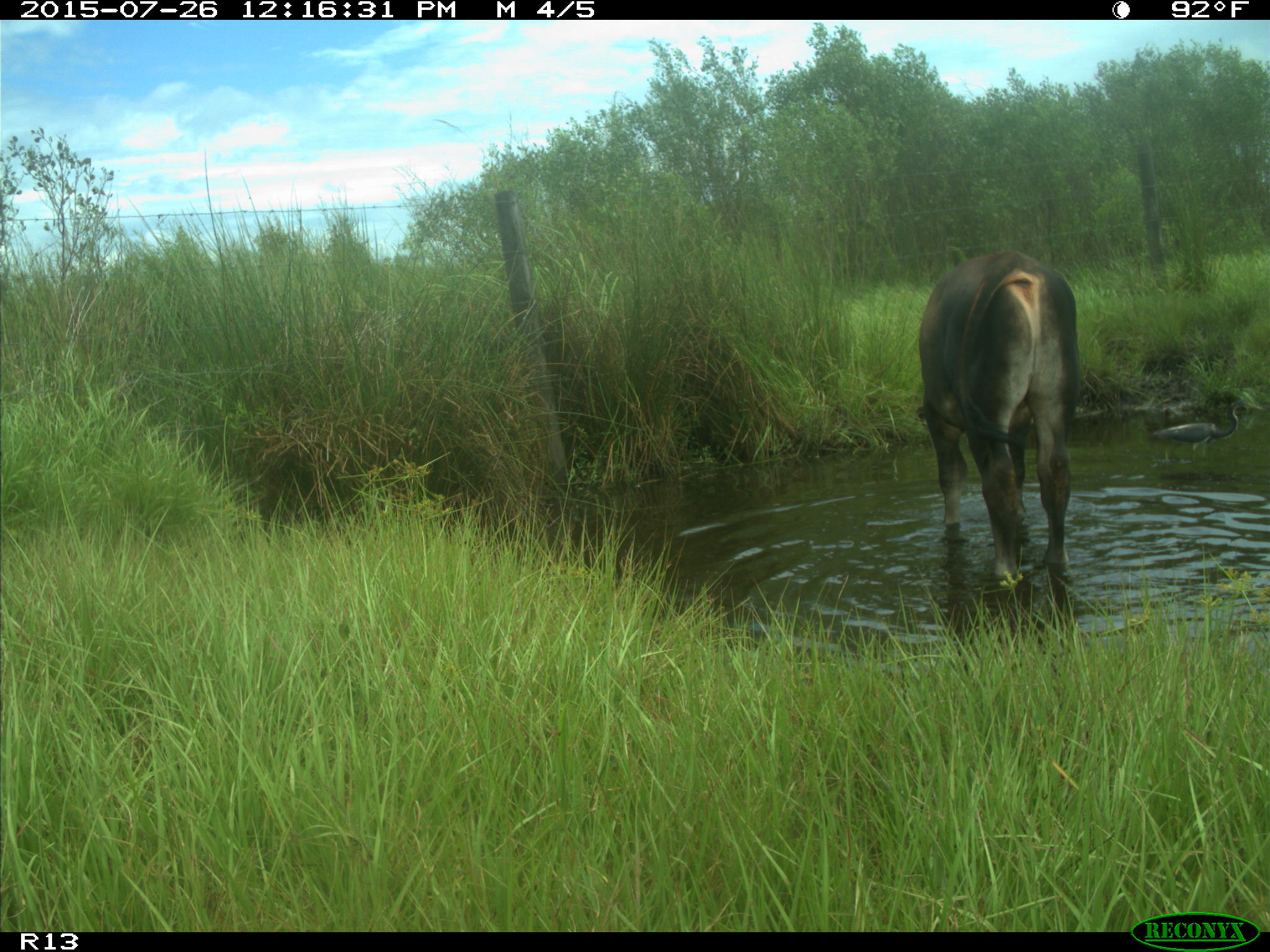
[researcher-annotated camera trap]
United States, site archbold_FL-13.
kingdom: Animalia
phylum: Chordata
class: Mammalia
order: Artiodactyla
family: Bovidae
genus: Bos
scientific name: Bos taurus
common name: domestic cow